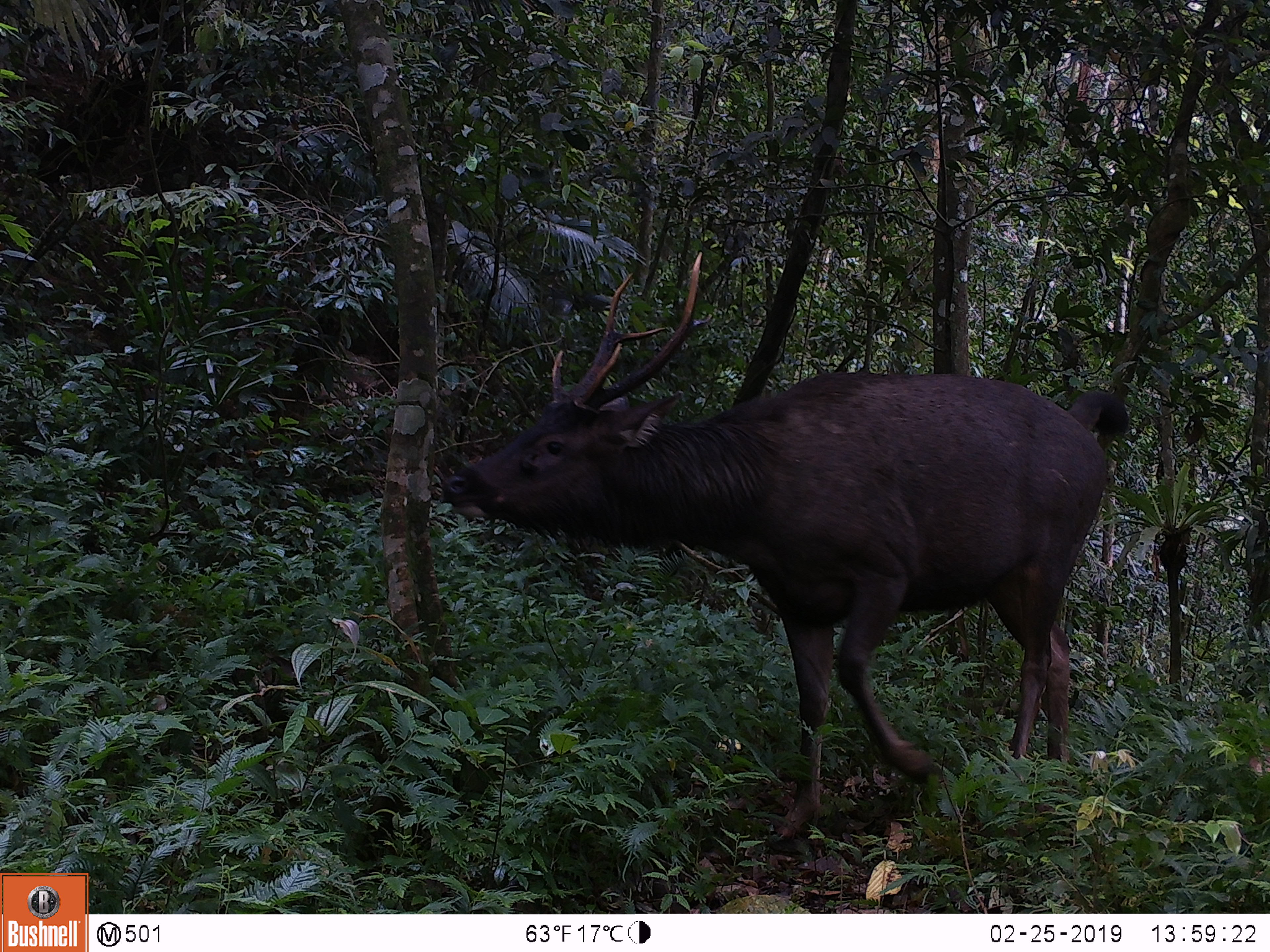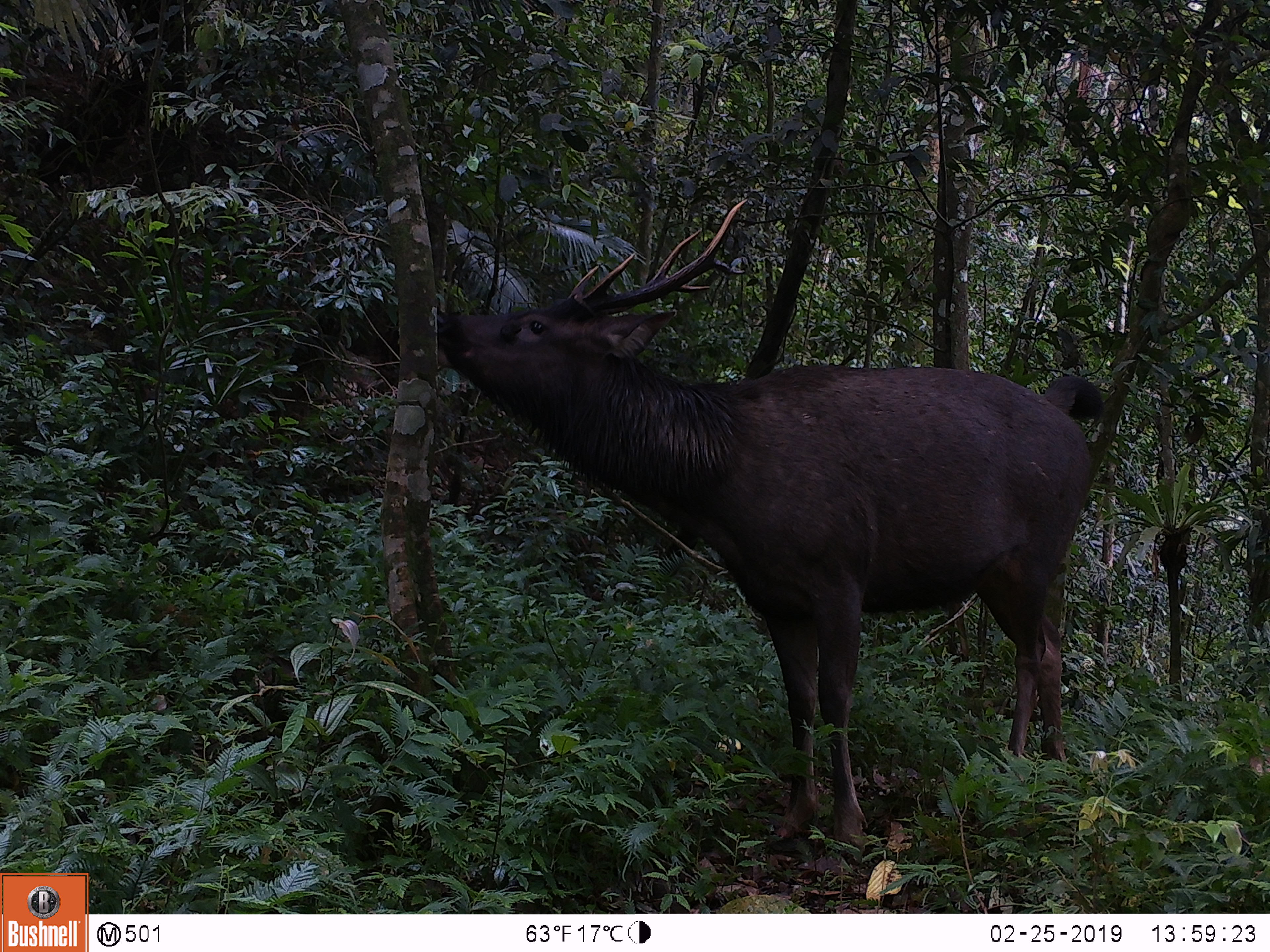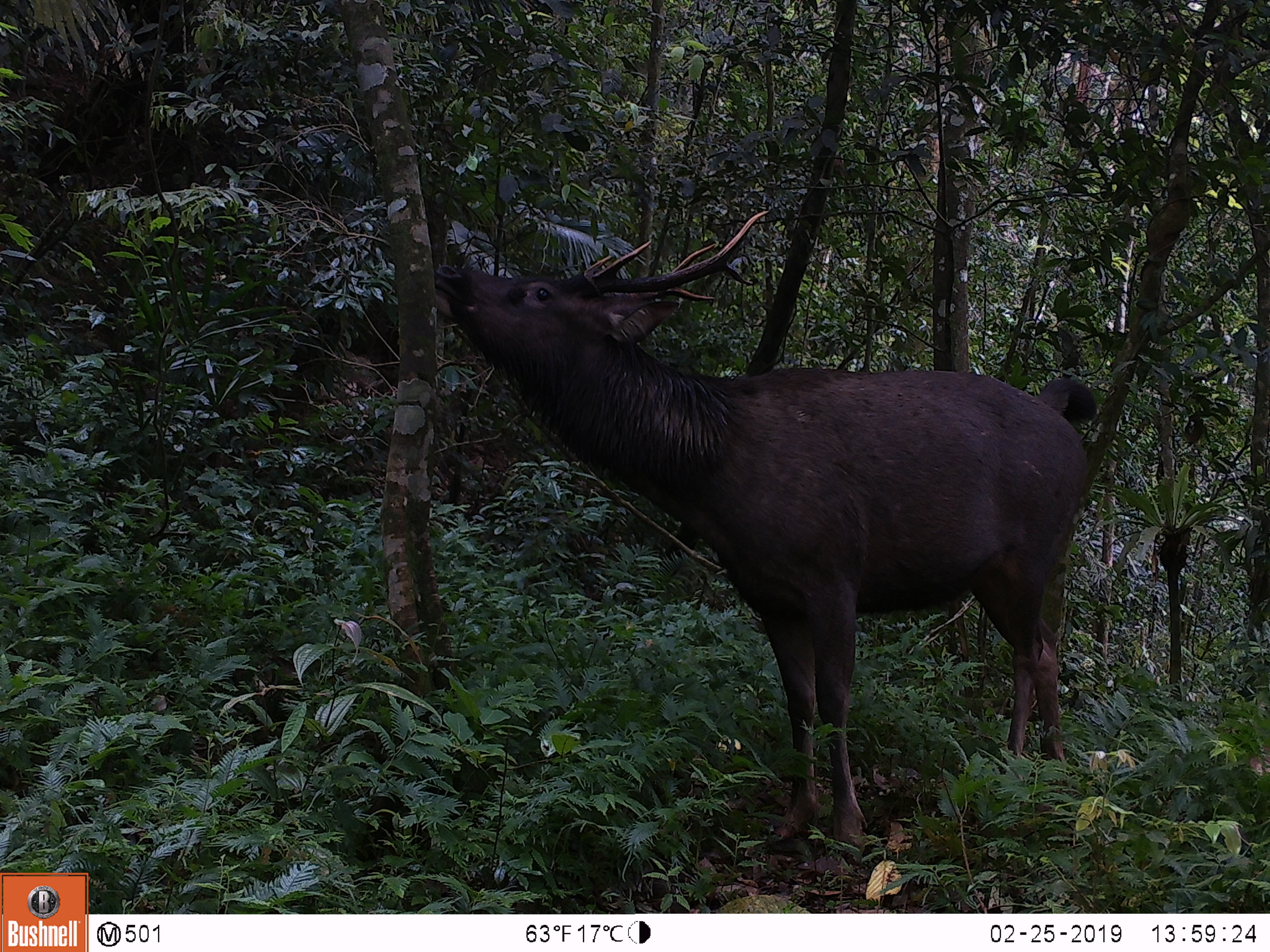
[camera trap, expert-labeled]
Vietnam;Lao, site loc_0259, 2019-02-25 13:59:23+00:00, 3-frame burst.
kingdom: Animalia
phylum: Chordata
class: Mammalia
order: Artiodactyla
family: Cervidae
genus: Rusa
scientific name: Rusa unicolor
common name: sambar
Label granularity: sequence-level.